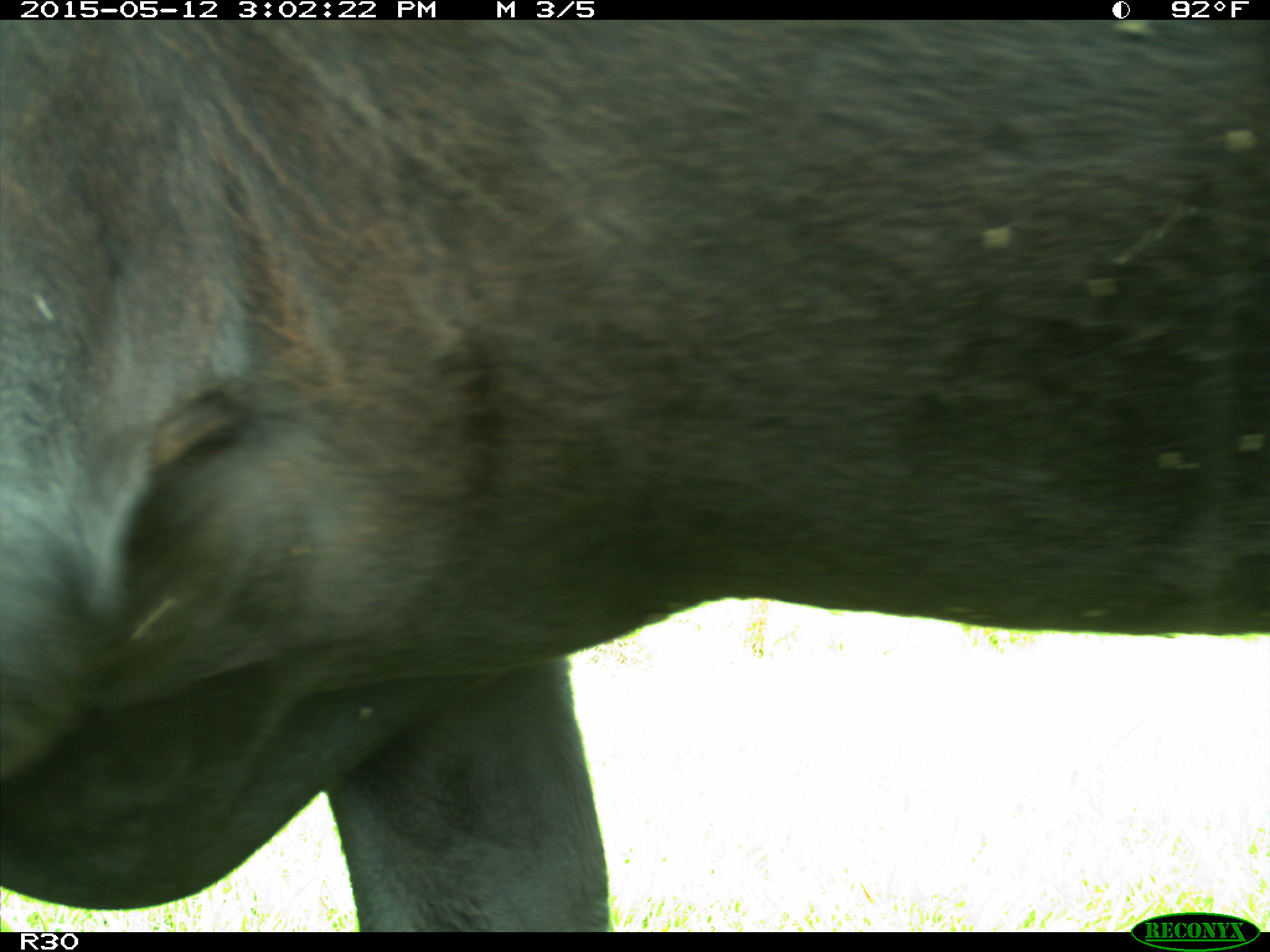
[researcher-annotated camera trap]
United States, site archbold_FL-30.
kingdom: Animalia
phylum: Chordata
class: Mammalia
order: Artiodactyla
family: Bovidae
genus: Bos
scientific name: Bos taurus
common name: domestic cow